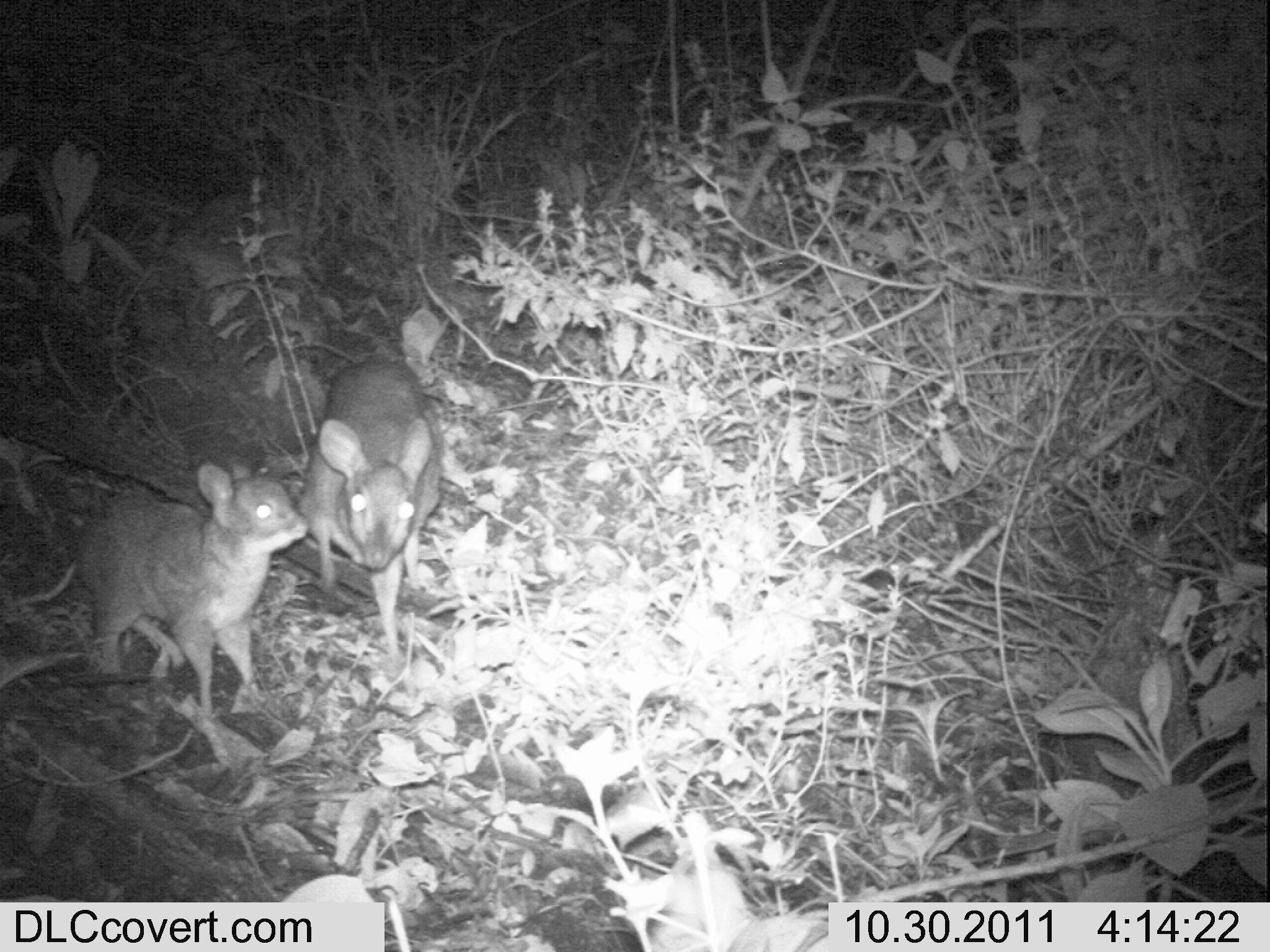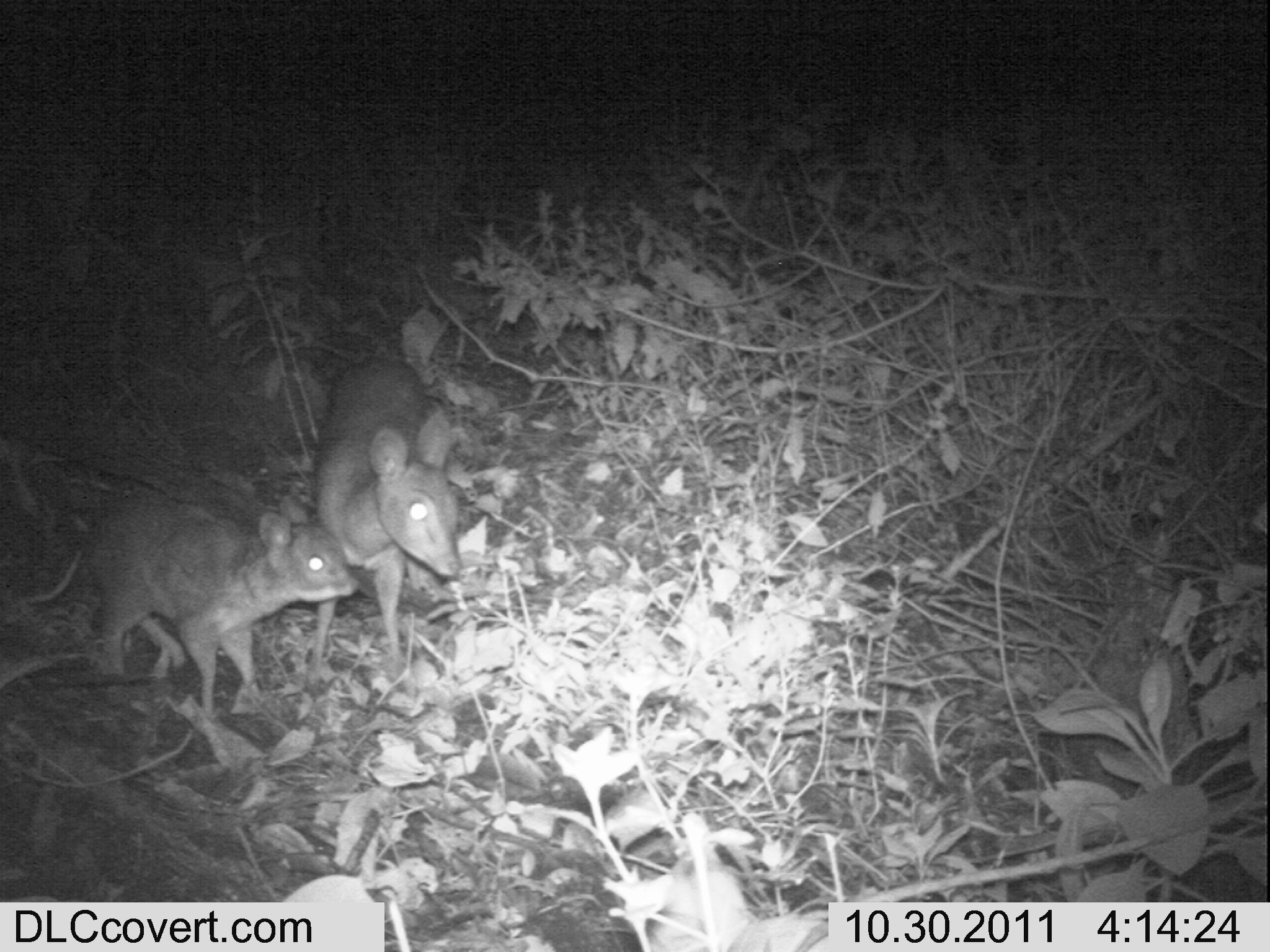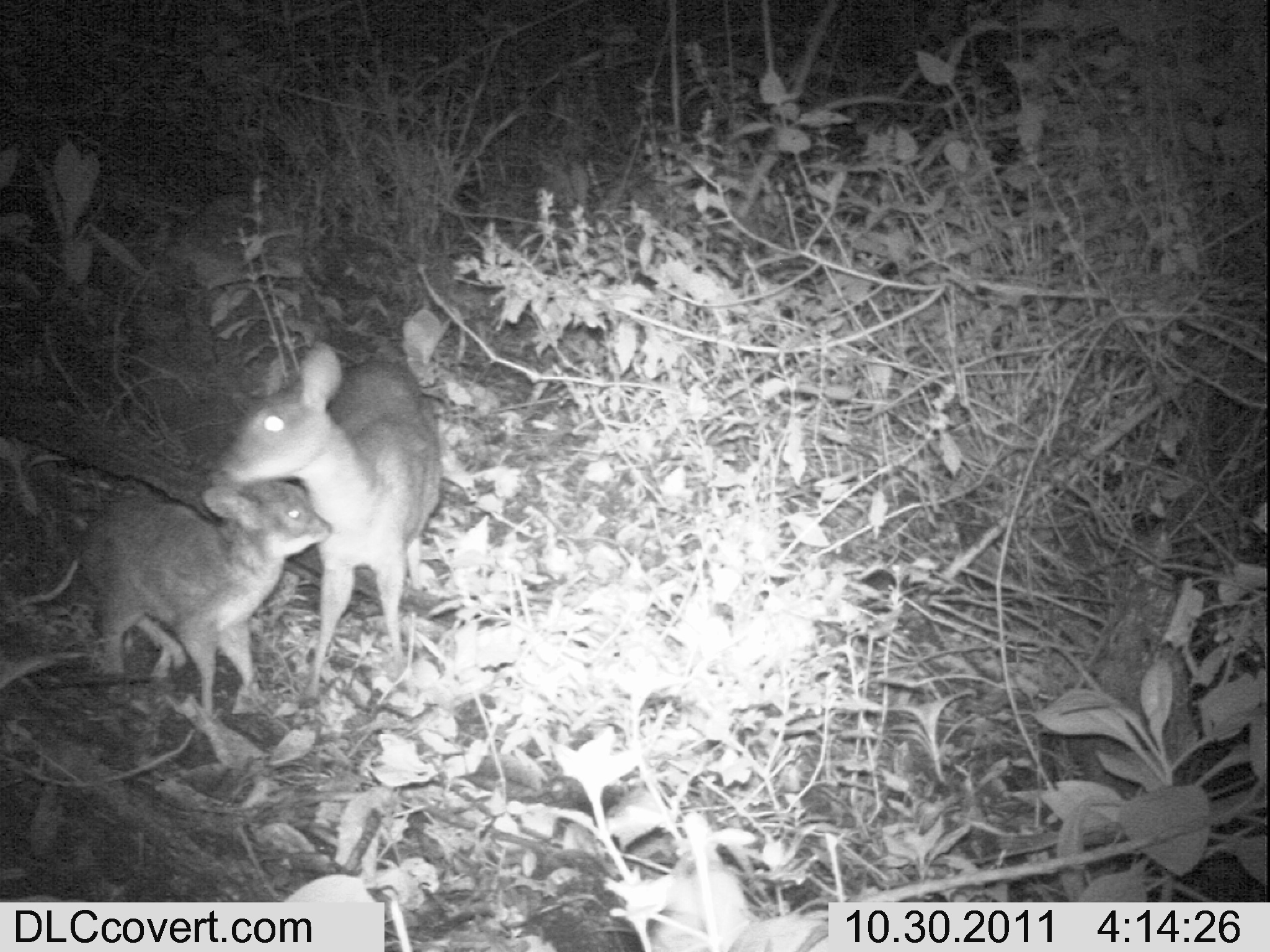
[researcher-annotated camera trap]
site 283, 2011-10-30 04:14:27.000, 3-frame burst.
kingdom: Animalia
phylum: Chordata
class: Mammalia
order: Artiodactyla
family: Bovidae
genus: Nesotragus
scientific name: Nesotragus moschatus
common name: suni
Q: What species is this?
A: Nesotragus moschatus (suni).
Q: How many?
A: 2.